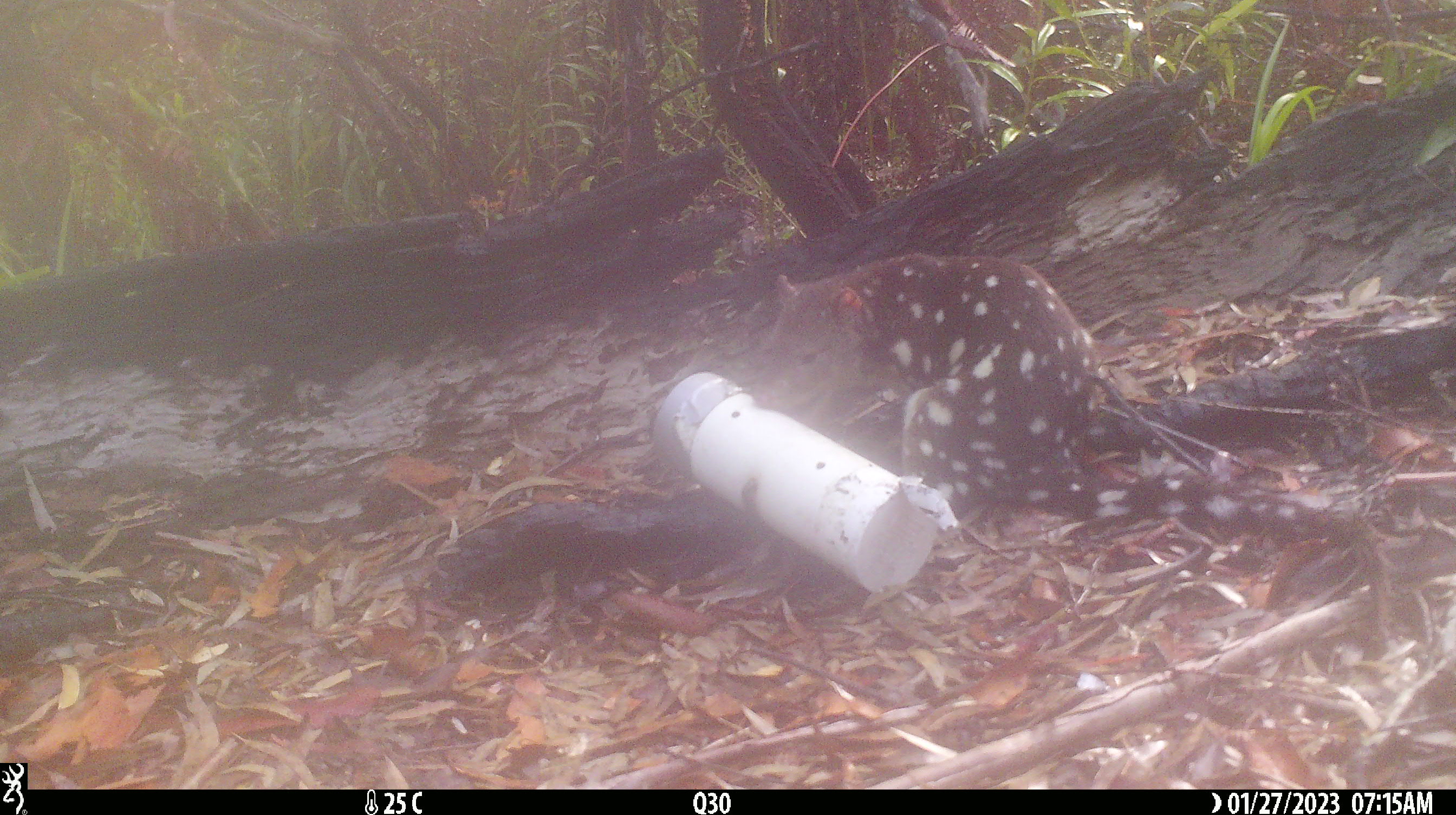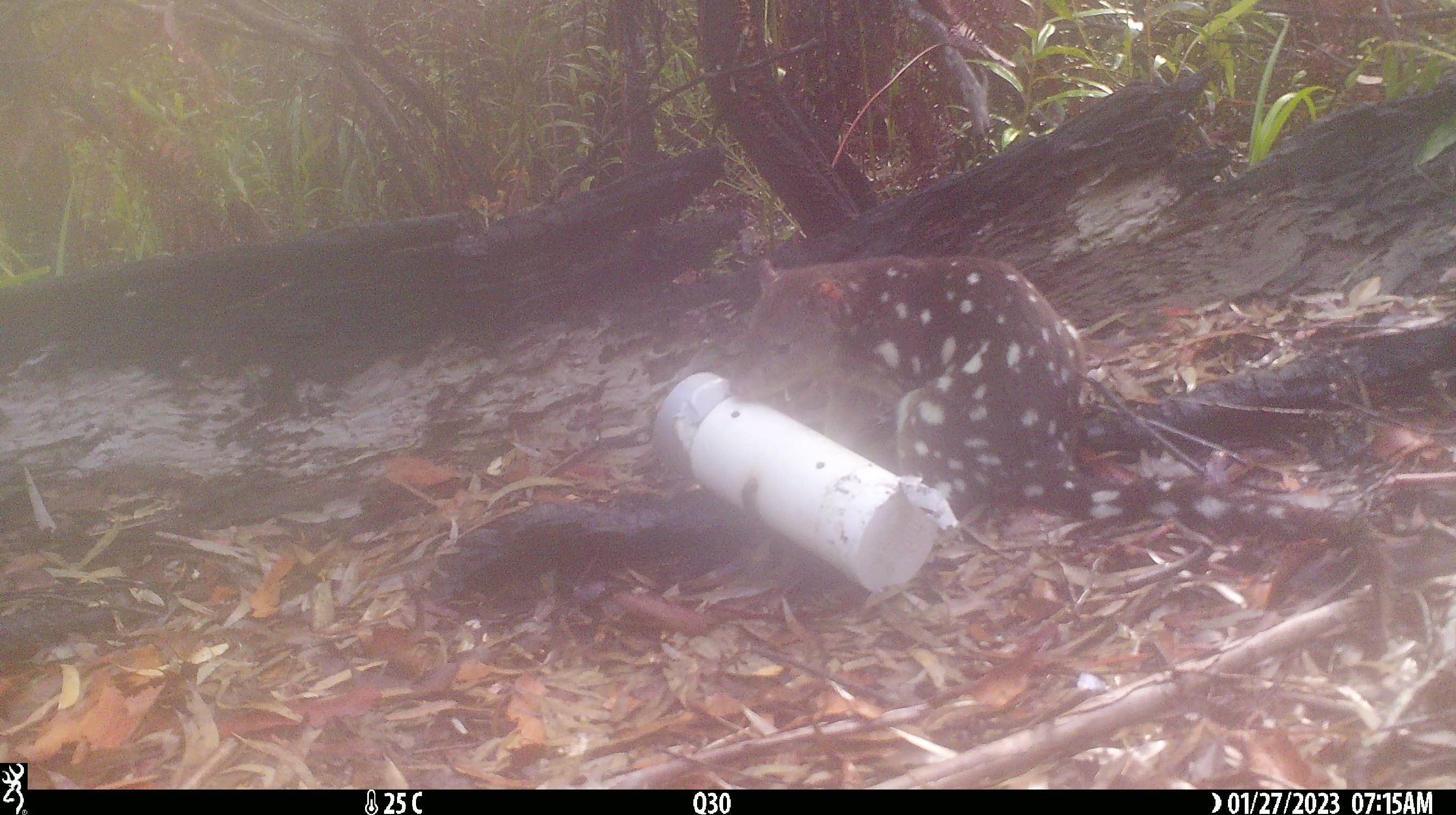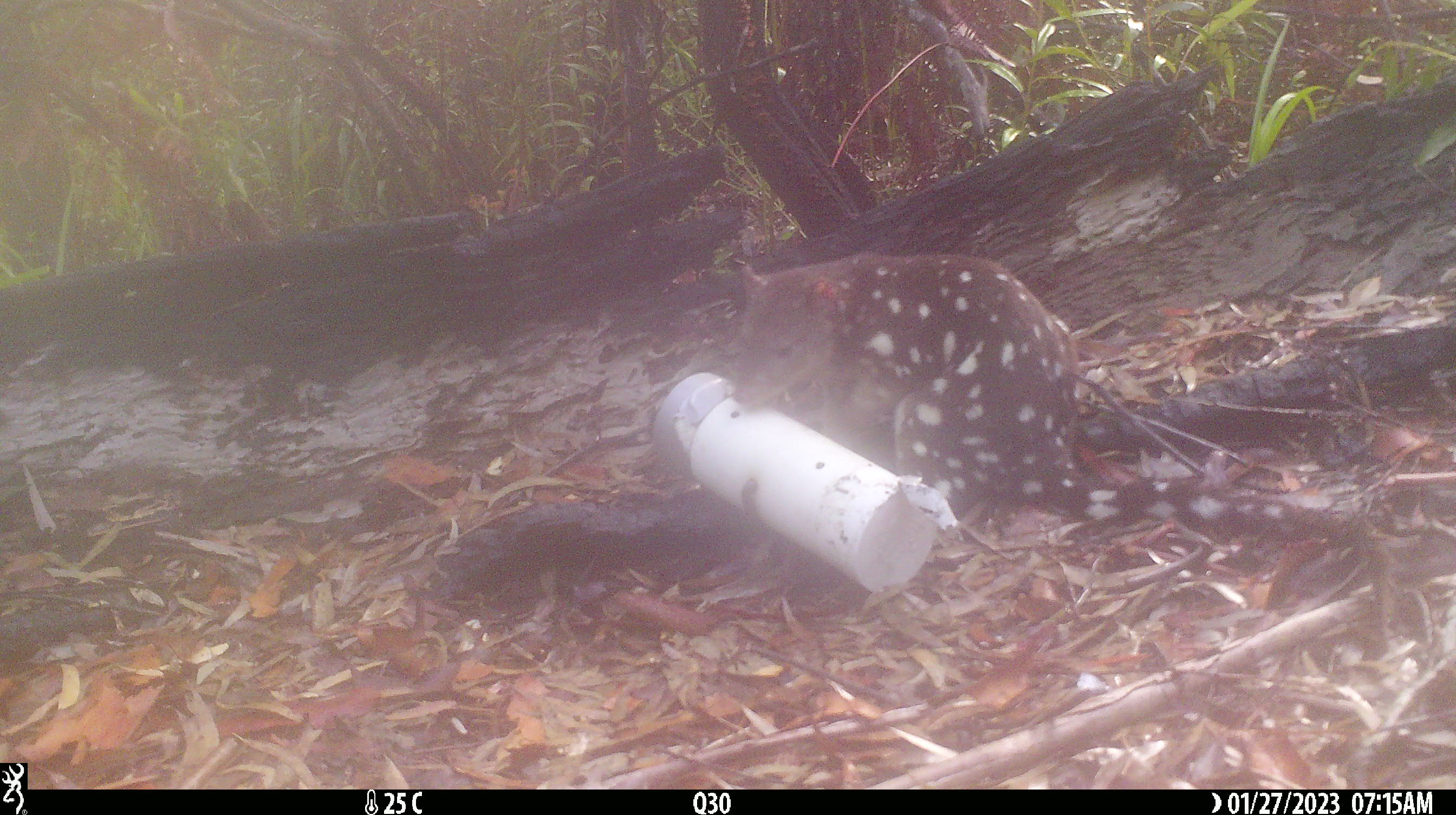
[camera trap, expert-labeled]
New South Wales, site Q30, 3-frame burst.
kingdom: Animalia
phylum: Chordata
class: Mammalia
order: Dasyuromorphia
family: Dasyuridae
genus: Dasyurus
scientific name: Dasyurus maculatus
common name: spotted-tailed quoll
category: quoll